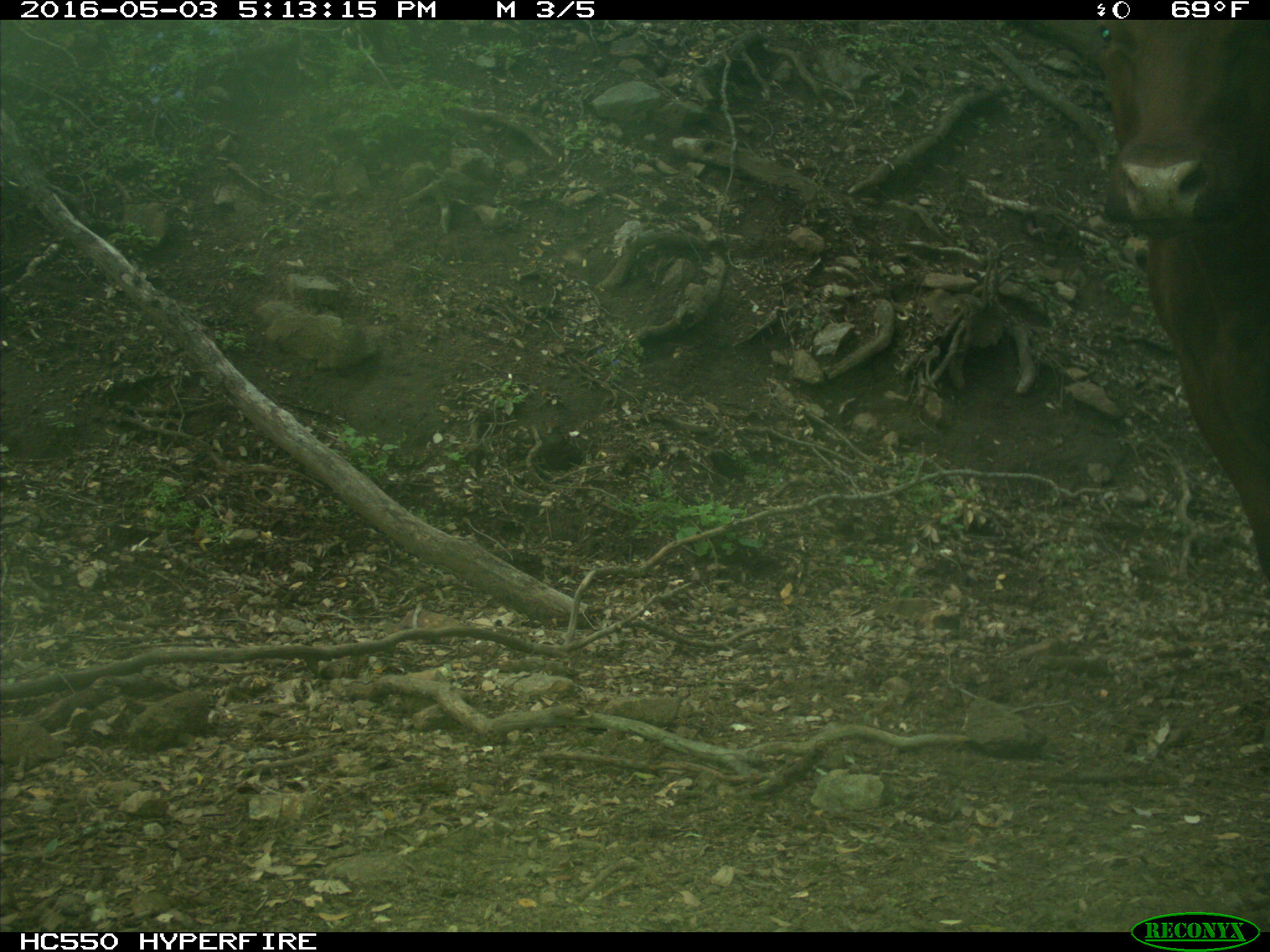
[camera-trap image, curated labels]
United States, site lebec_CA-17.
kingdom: Animalia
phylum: Chordata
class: Mammalia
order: Artiodactyla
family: Bovidae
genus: Bos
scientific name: Bos taurus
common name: domestic cow